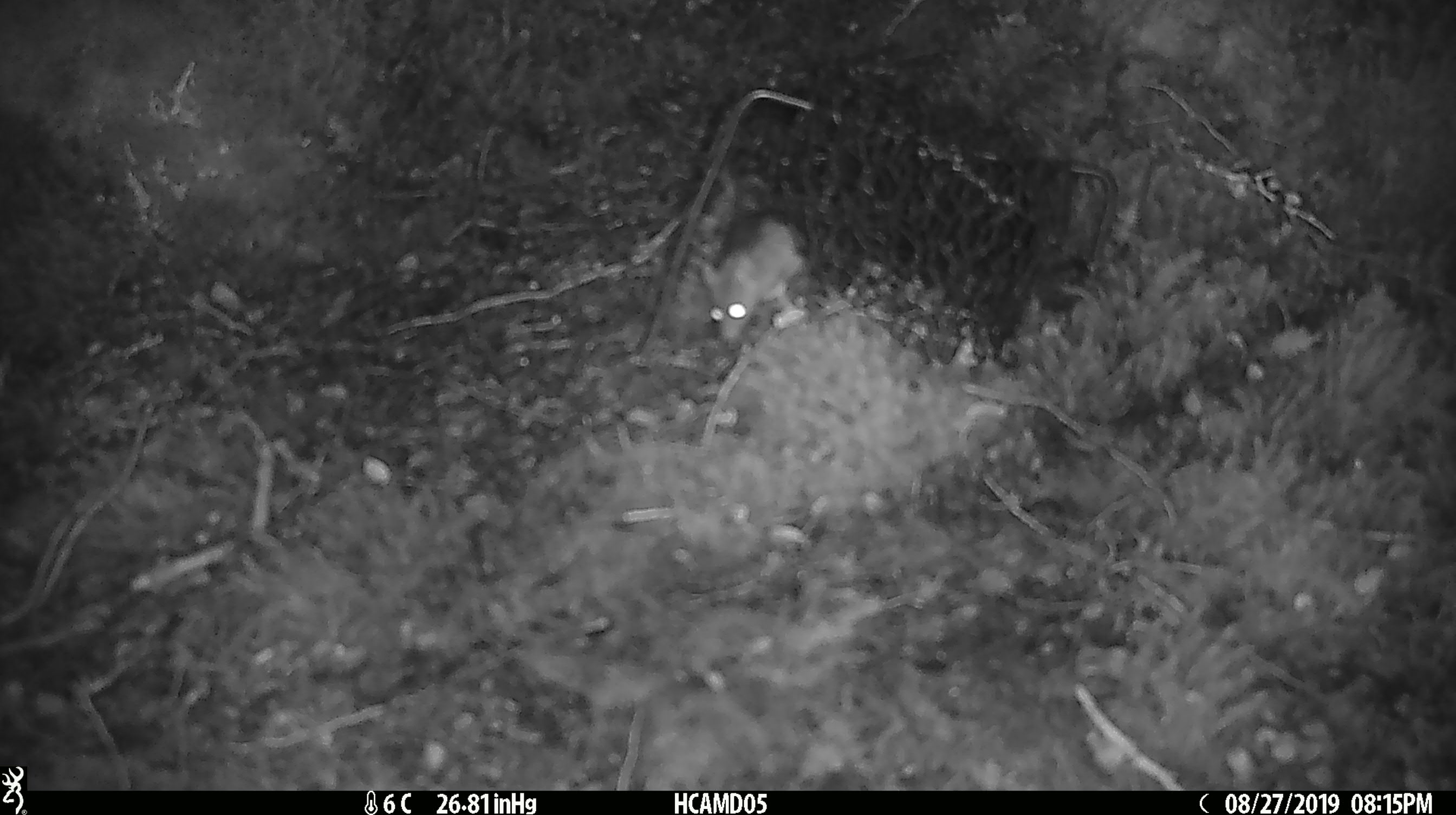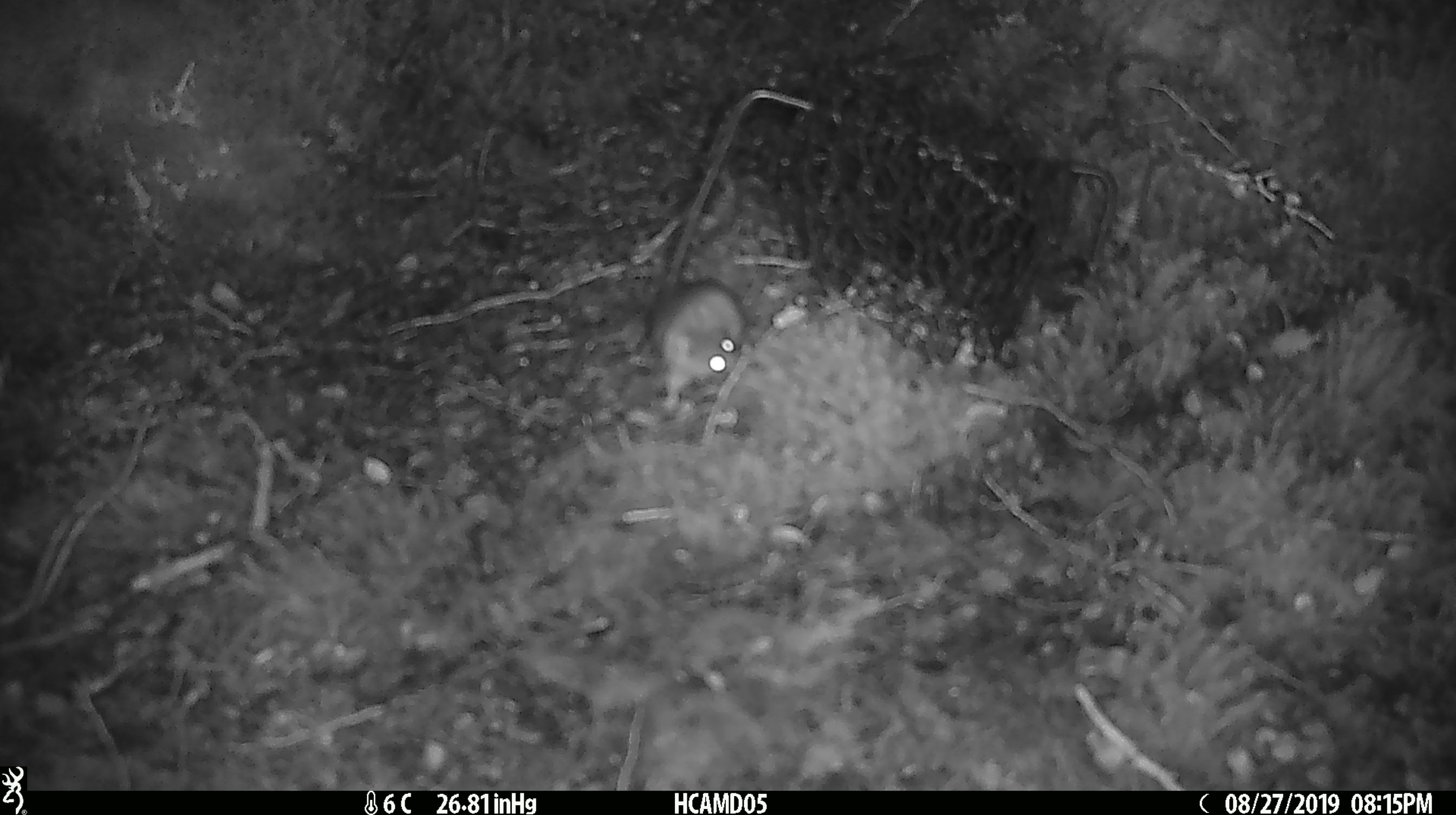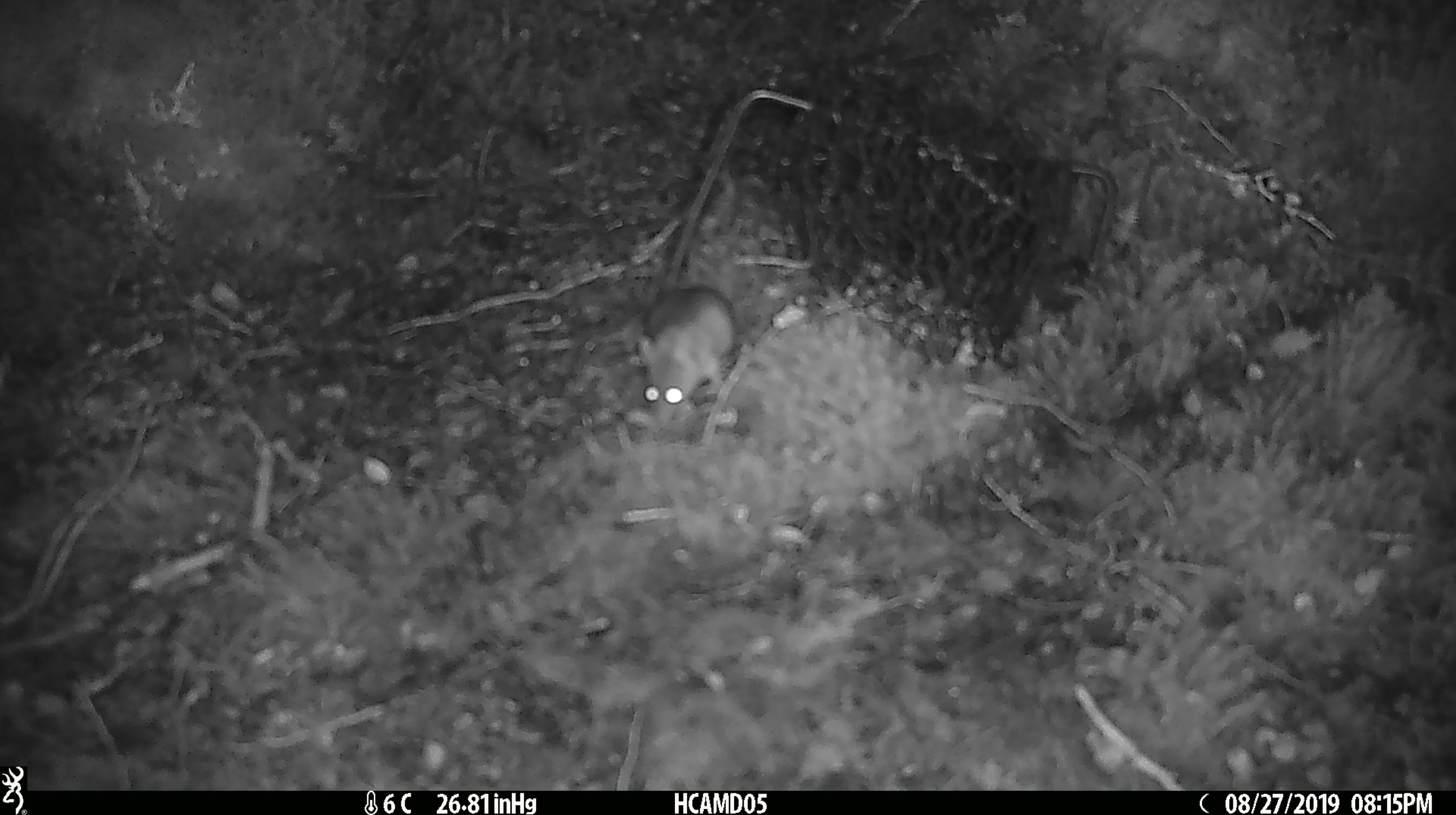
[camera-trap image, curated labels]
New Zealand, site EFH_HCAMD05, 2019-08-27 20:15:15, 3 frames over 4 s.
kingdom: Animalia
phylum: Chordata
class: Mammalia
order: Rodentia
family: Muridae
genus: Mus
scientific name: Mus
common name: mouse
Mouse (Mus).